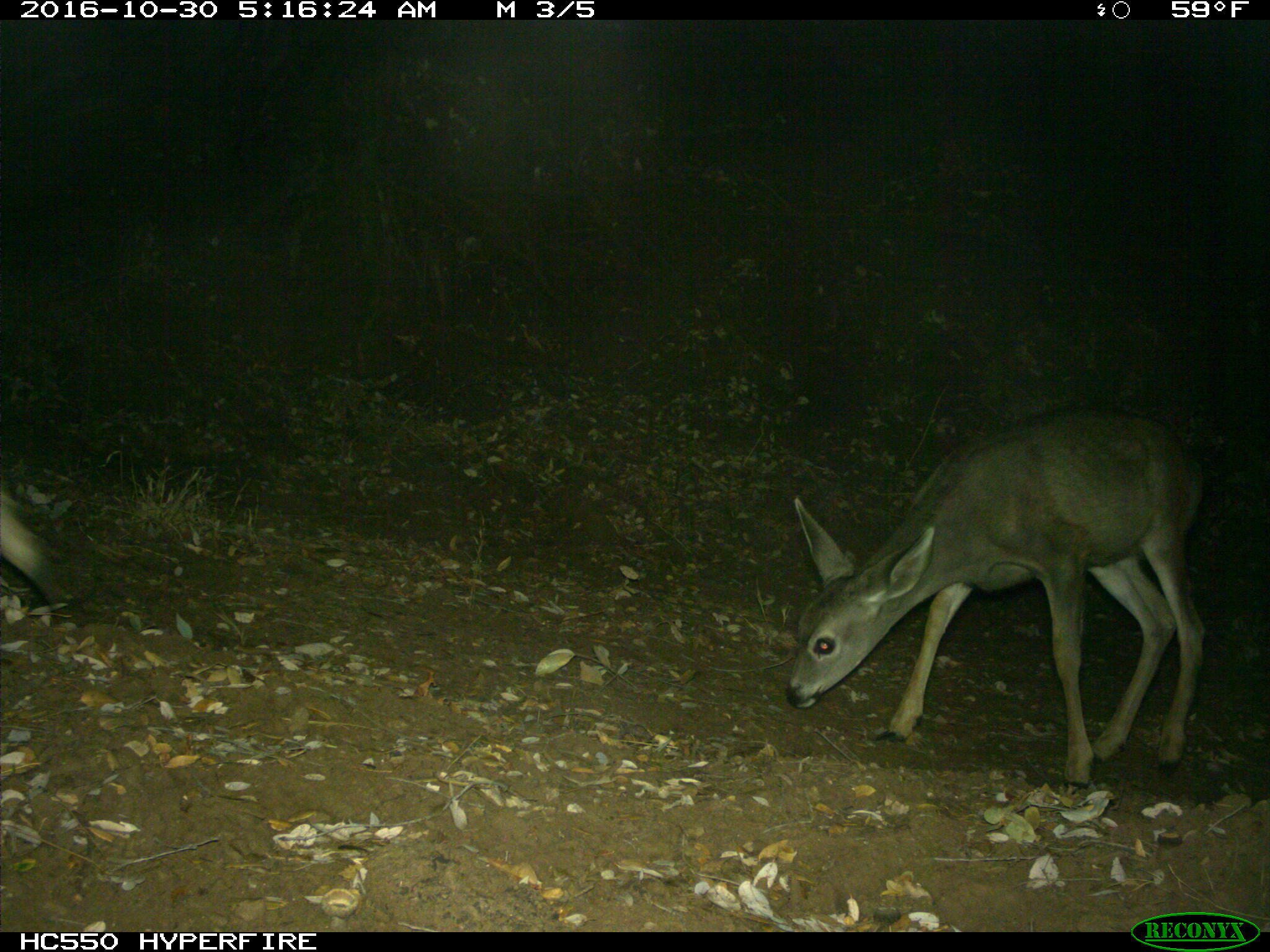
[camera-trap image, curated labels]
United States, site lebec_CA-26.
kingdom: Animalia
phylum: Chordata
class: Mammalia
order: Artiodactyla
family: Cervidae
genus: Odocoileus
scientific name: Odocoileus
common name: deer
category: unidentified deer